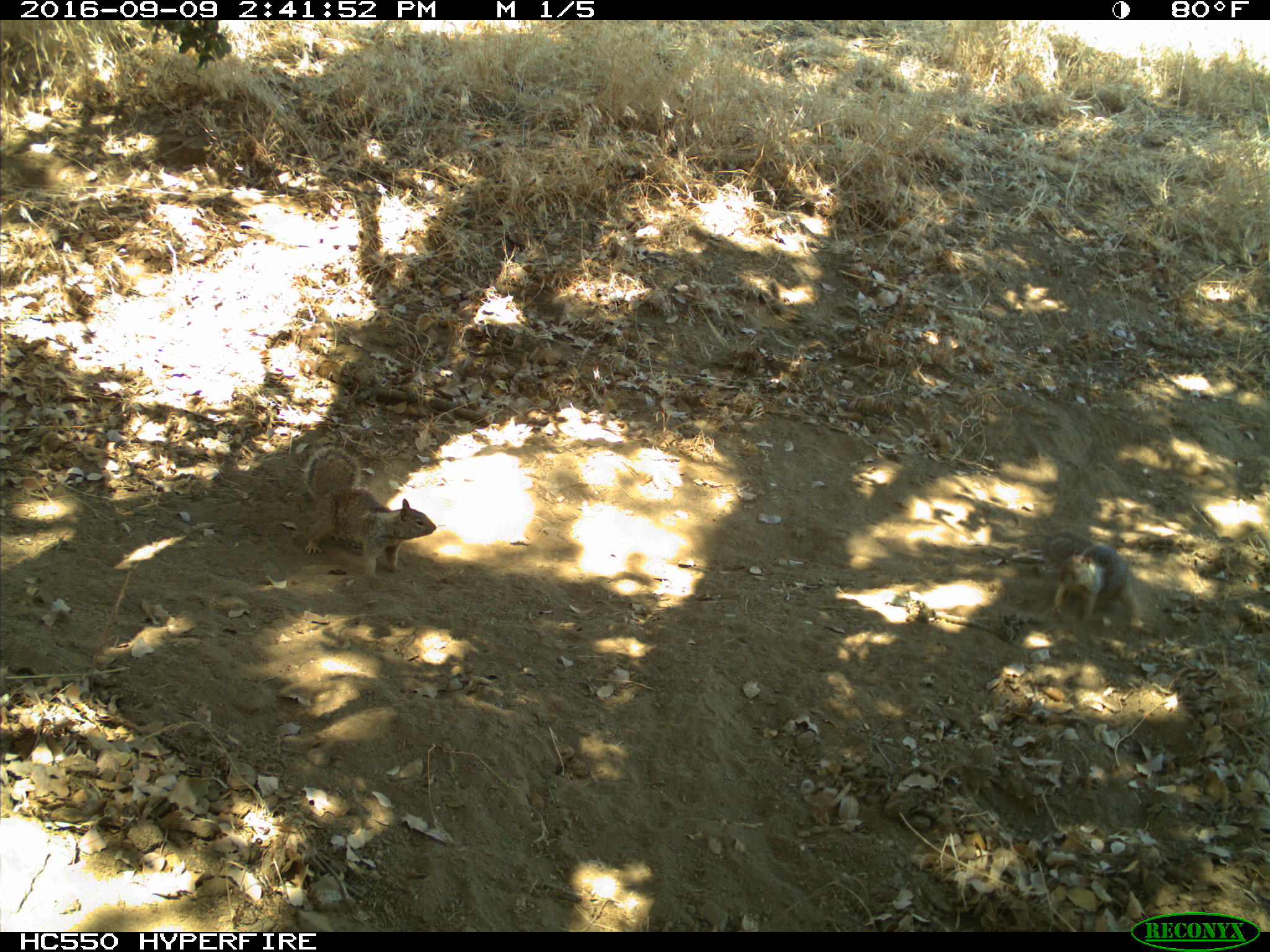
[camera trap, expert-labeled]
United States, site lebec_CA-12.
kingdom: Animalia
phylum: Chordata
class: Mammalia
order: Rodentia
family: Sciuridae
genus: Otospermophilus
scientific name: Otospermophilus beecheyi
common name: california ground squirrel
Otospermophilus beecheyi (california ground squirrel).